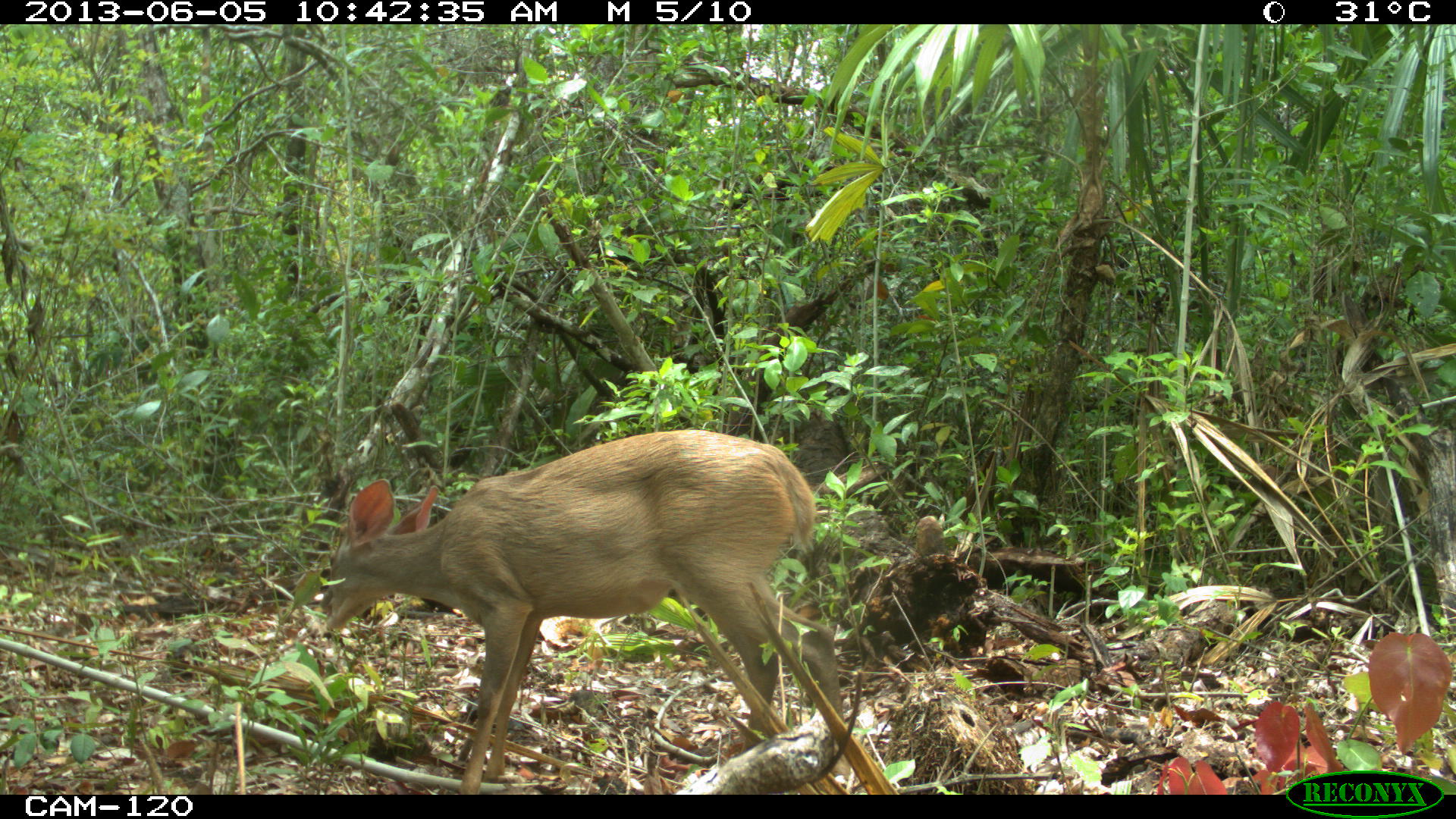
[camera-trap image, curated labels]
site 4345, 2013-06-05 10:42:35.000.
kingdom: Animalia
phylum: Chordata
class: Mammalia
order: Artiodactyla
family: Cervidae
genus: Odocoileus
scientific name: Odocoileus pandora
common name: yucatán brown brocket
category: mazama pandora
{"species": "mazama pandora (yucatán brown brocket) (Odocoileus pandora)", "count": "1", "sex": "female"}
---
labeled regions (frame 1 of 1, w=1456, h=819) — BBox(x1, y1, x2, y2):
mazama pandora: BBox(317, 427, 846, 795)